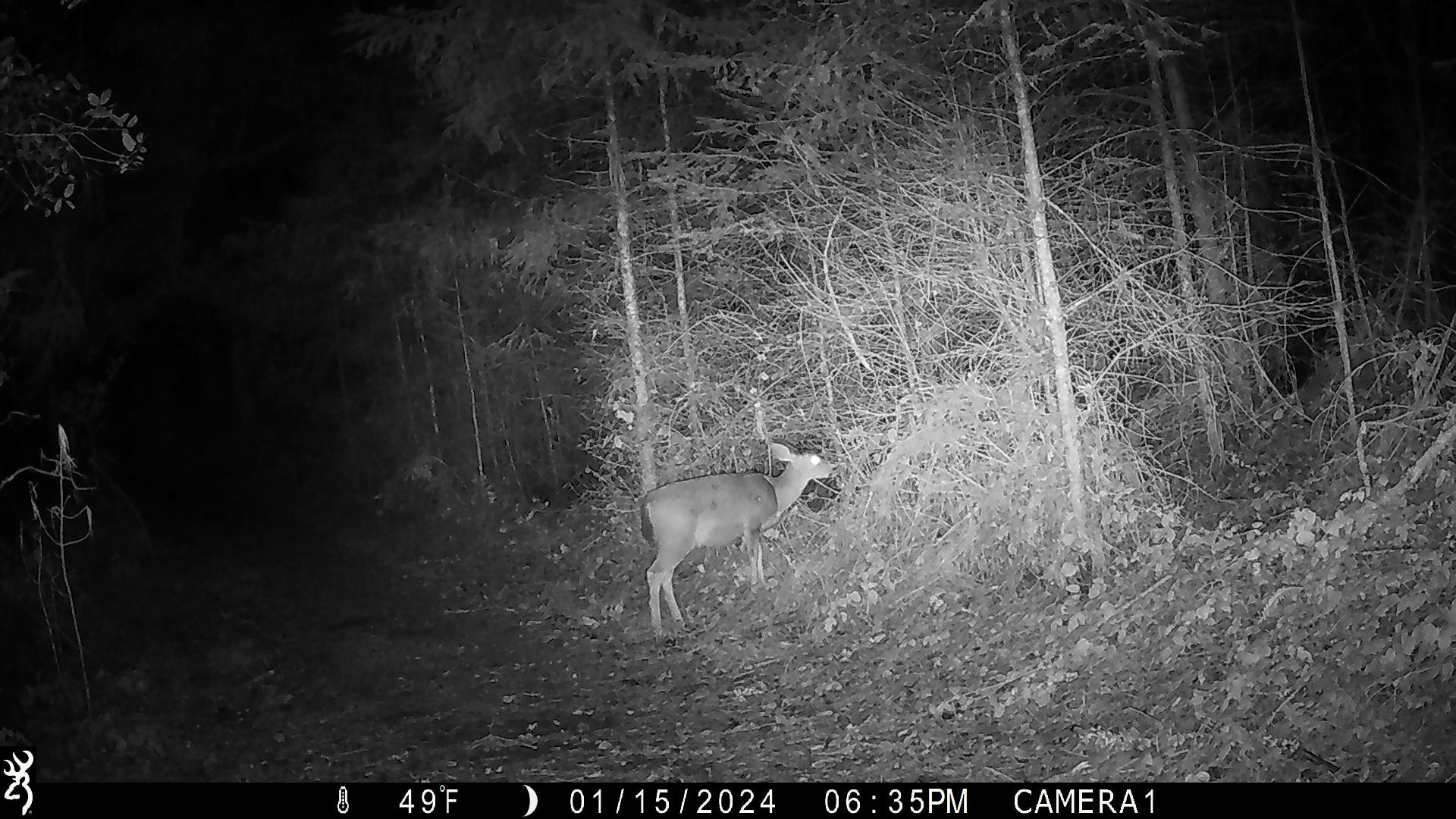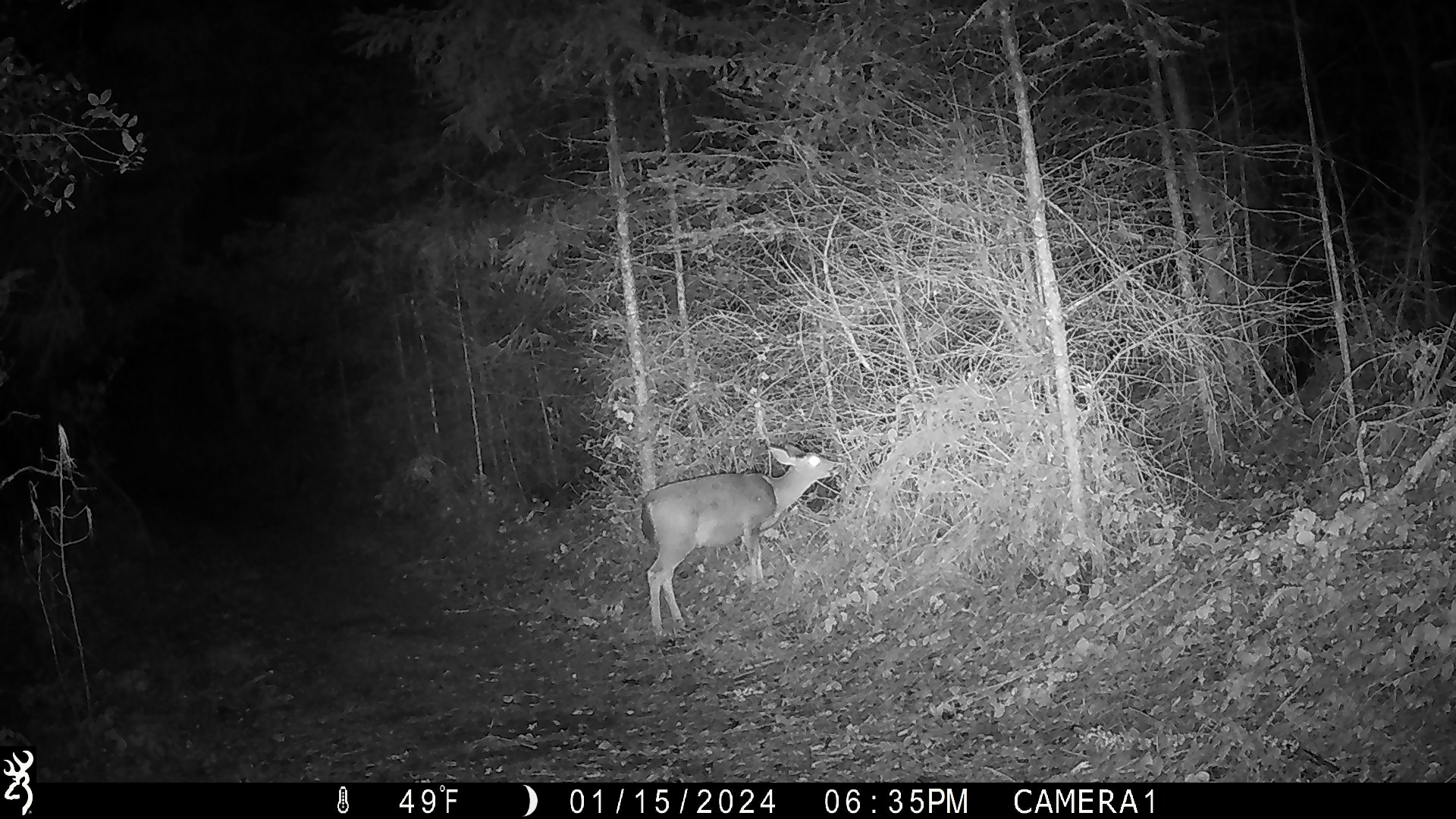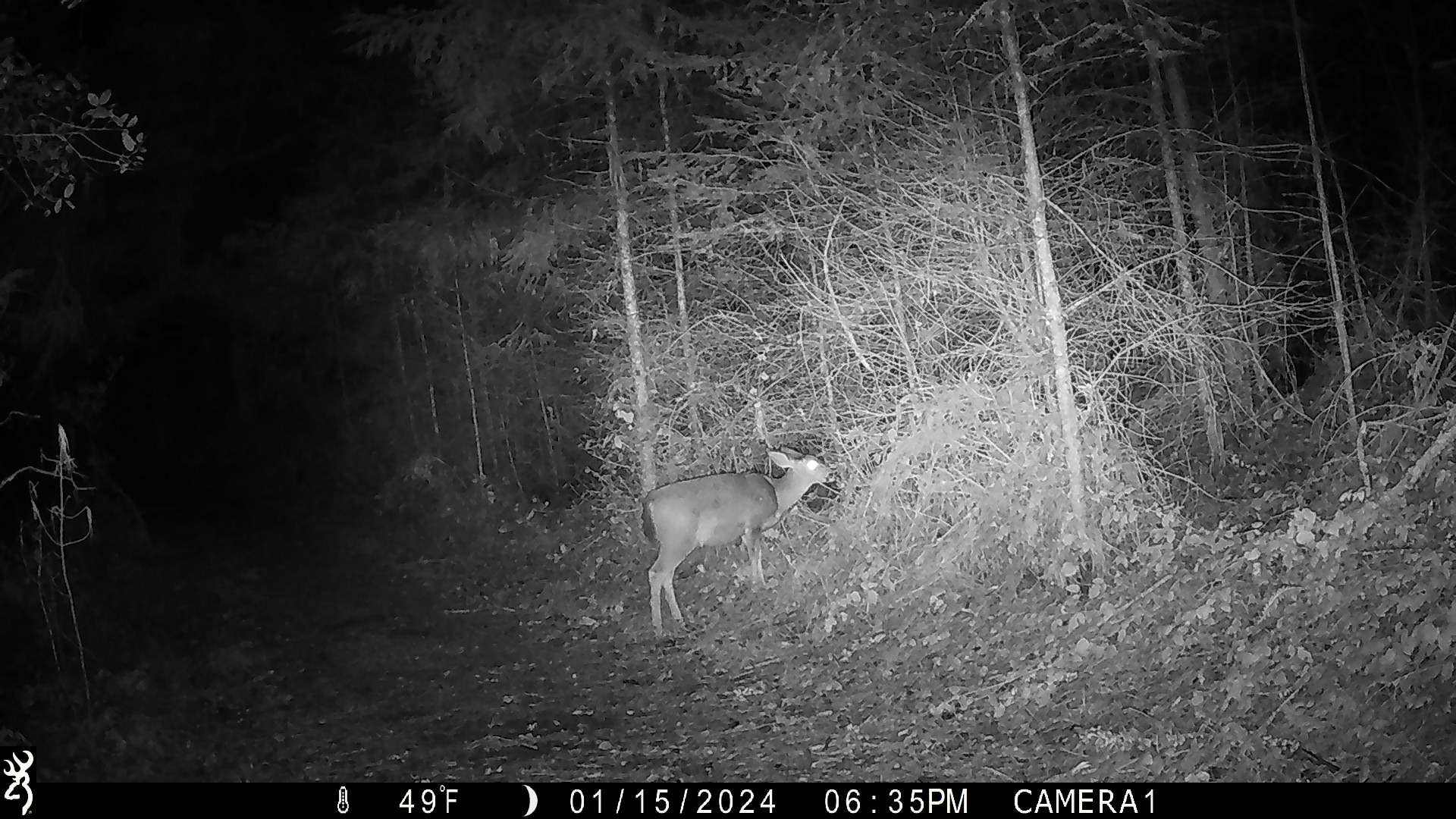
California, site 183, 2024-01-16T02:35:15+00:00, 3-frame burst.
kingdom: Animalia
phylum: Chordata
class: Mammalia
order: Artiodactyla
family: Cervidae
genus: Odocoileus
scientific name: Odocoileus hemionus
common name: mule deer